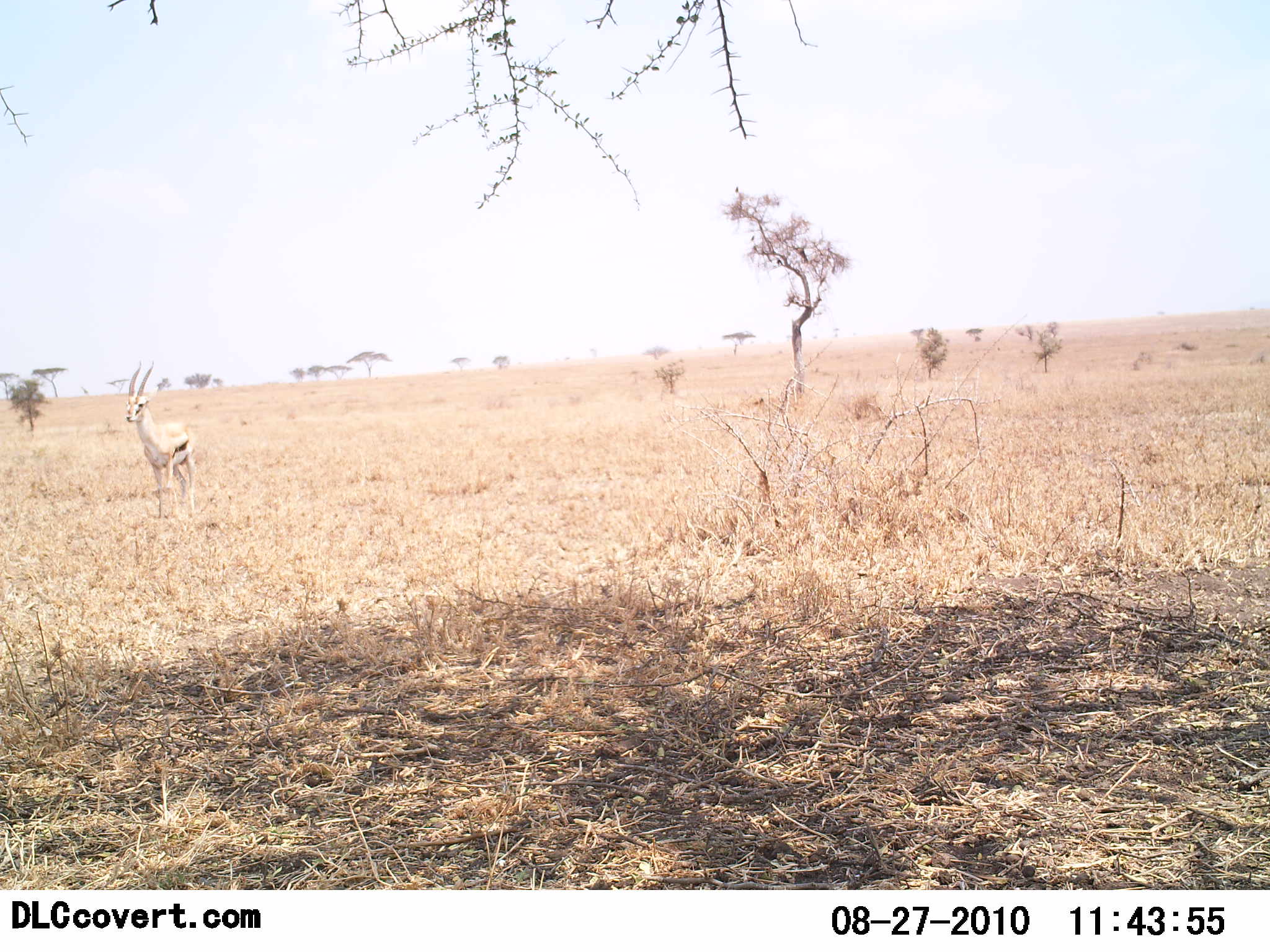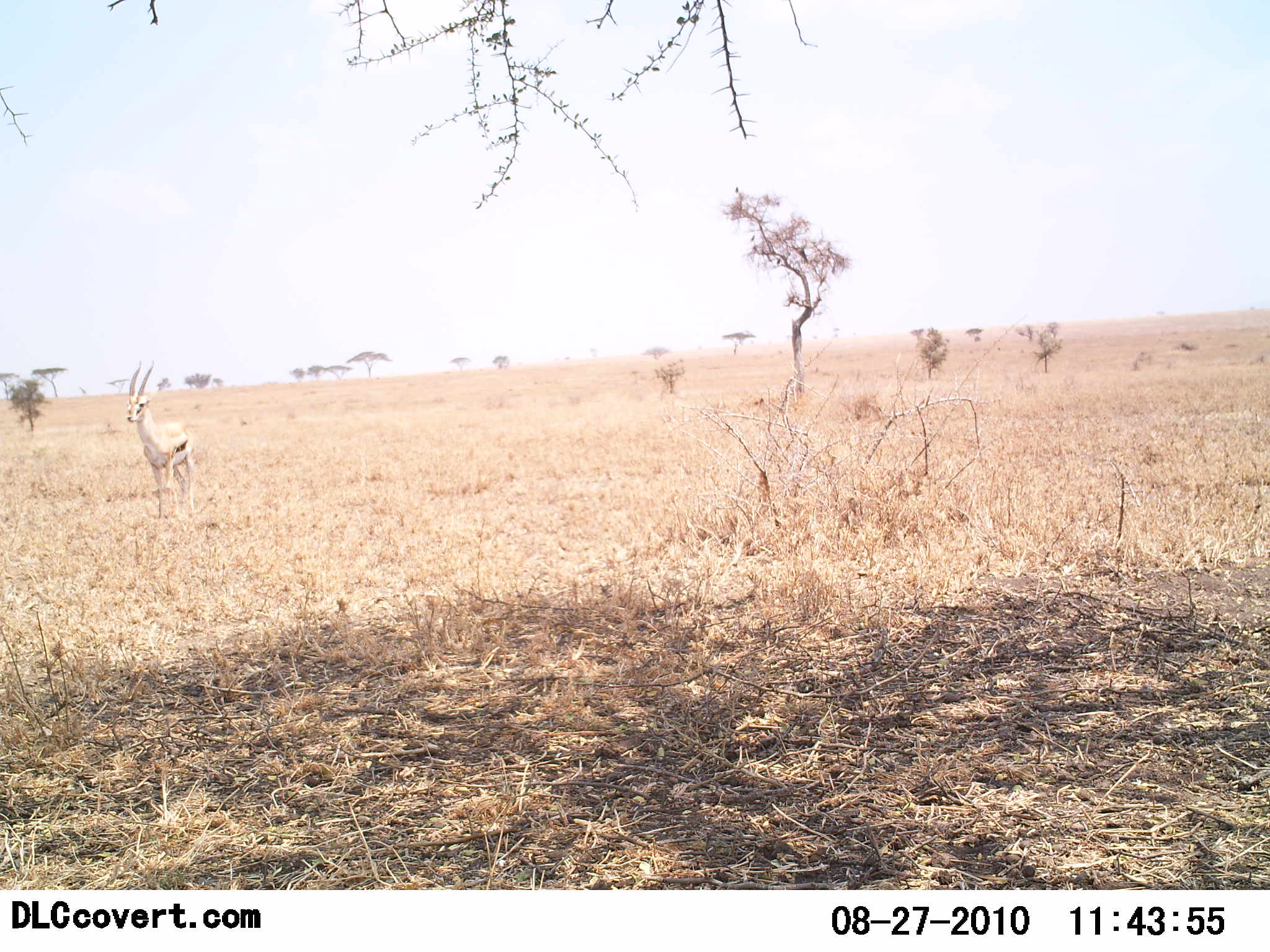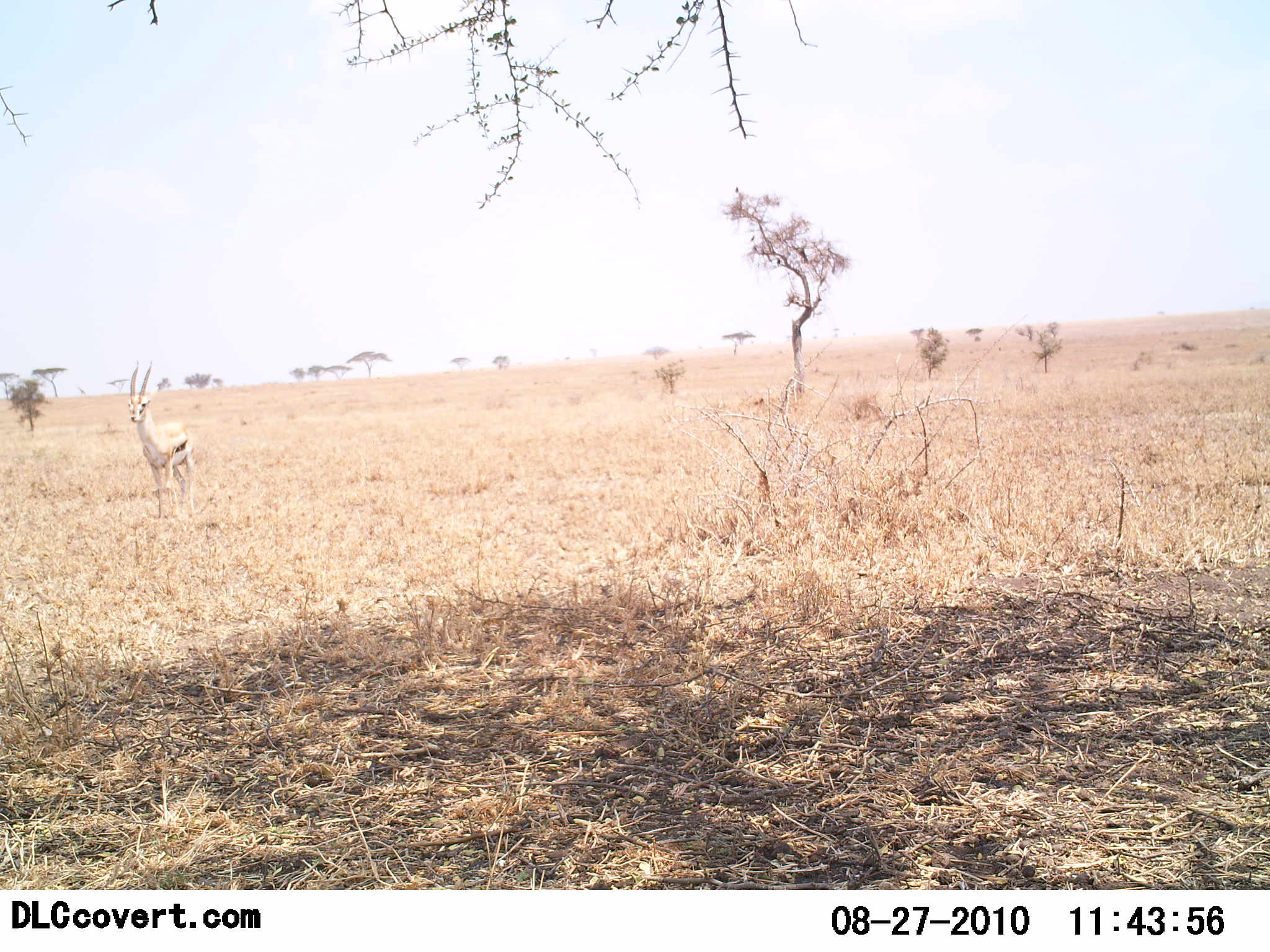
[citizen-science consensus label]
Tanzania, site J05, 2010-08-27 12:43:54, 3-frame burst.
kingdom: Animalia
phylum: Chordata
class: Mammalia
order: Artiodactyla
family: Bovidae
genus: Eudorcas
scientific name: Eudorcas thomsonii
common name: thomson's gazelle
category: gazellethomsons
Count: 1.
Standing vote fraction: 100%.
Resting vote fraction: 0%.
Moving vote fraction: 0%.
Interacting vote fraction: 0%.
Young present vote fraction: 0%.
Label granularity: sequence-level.